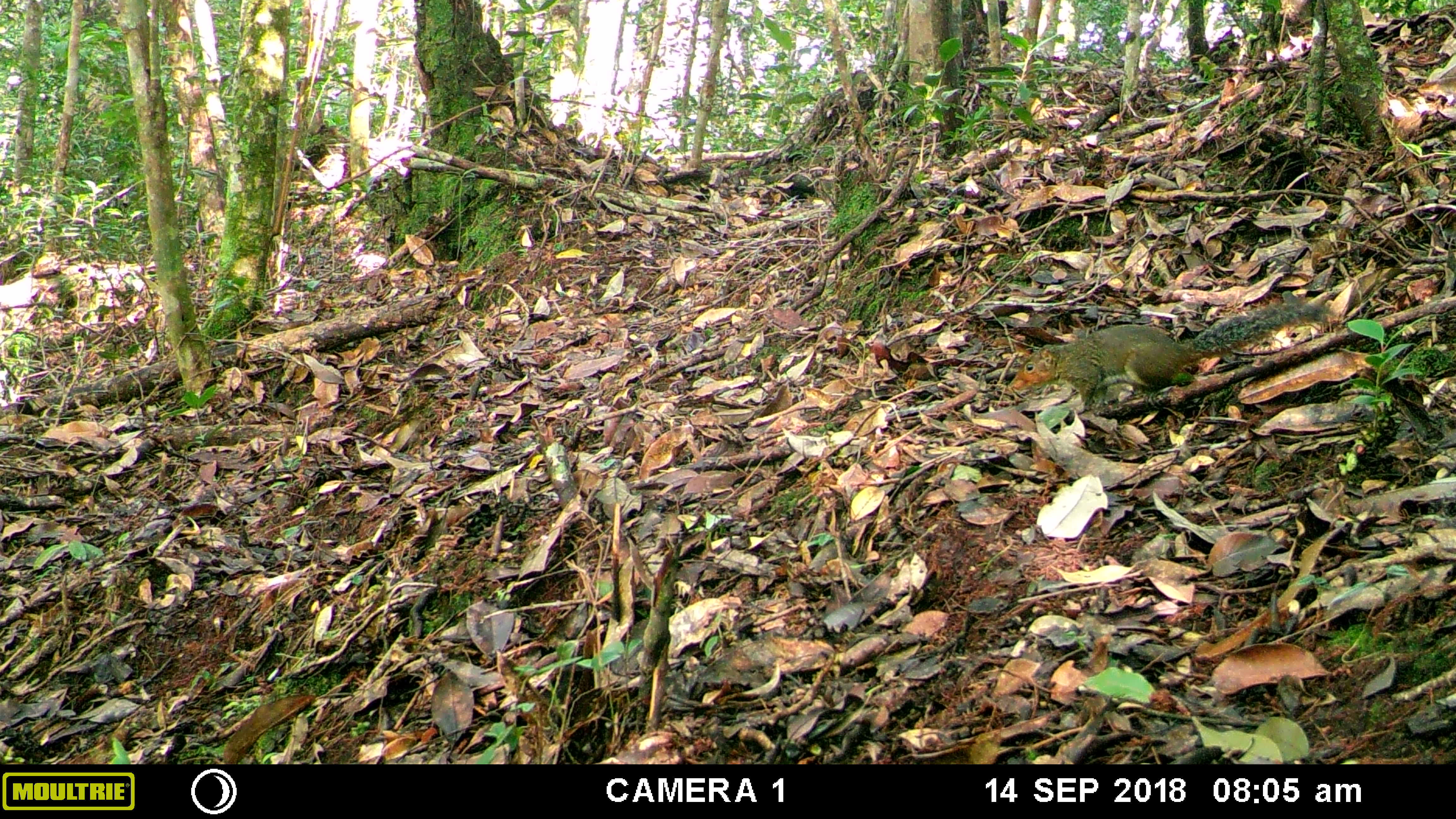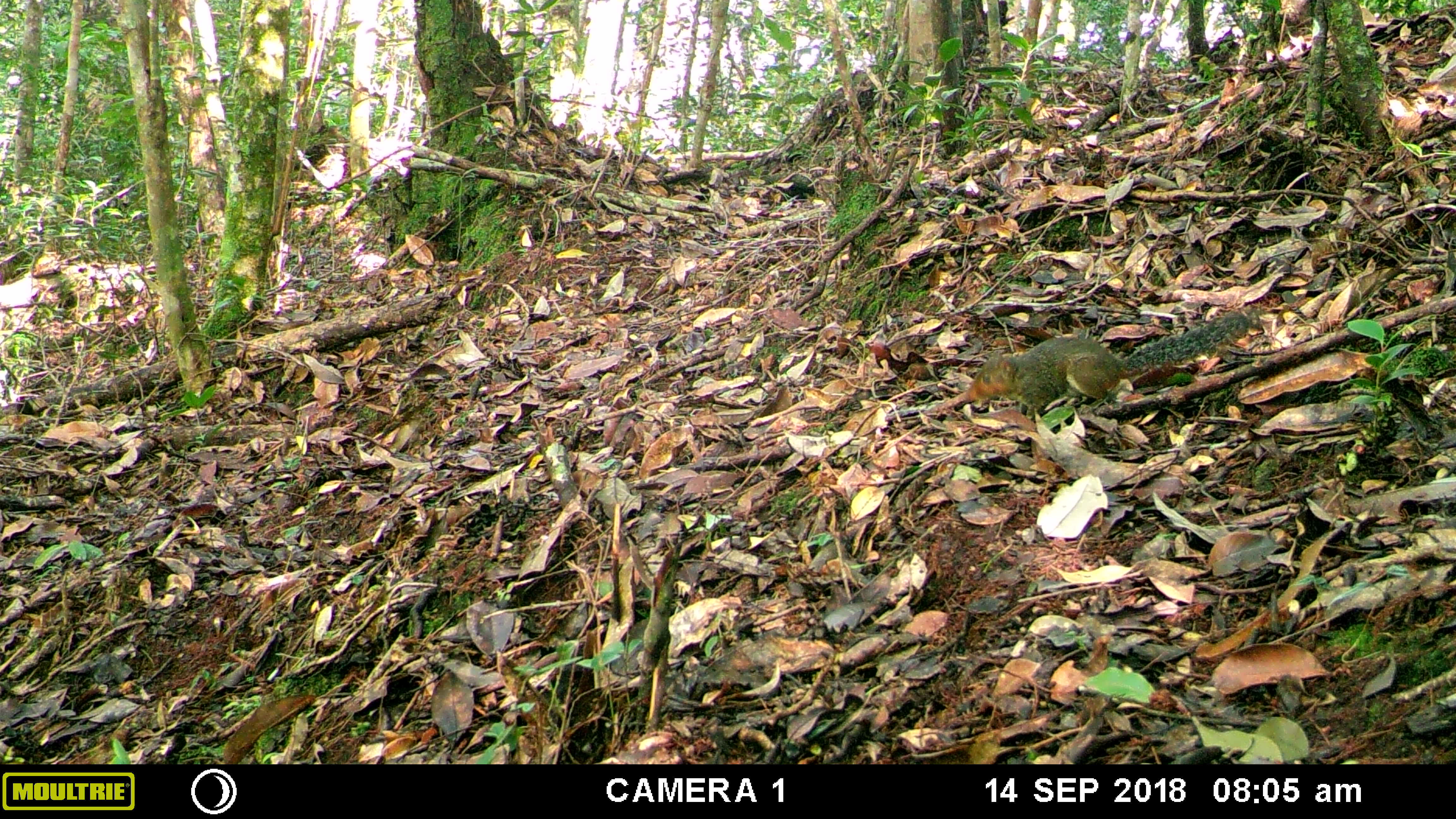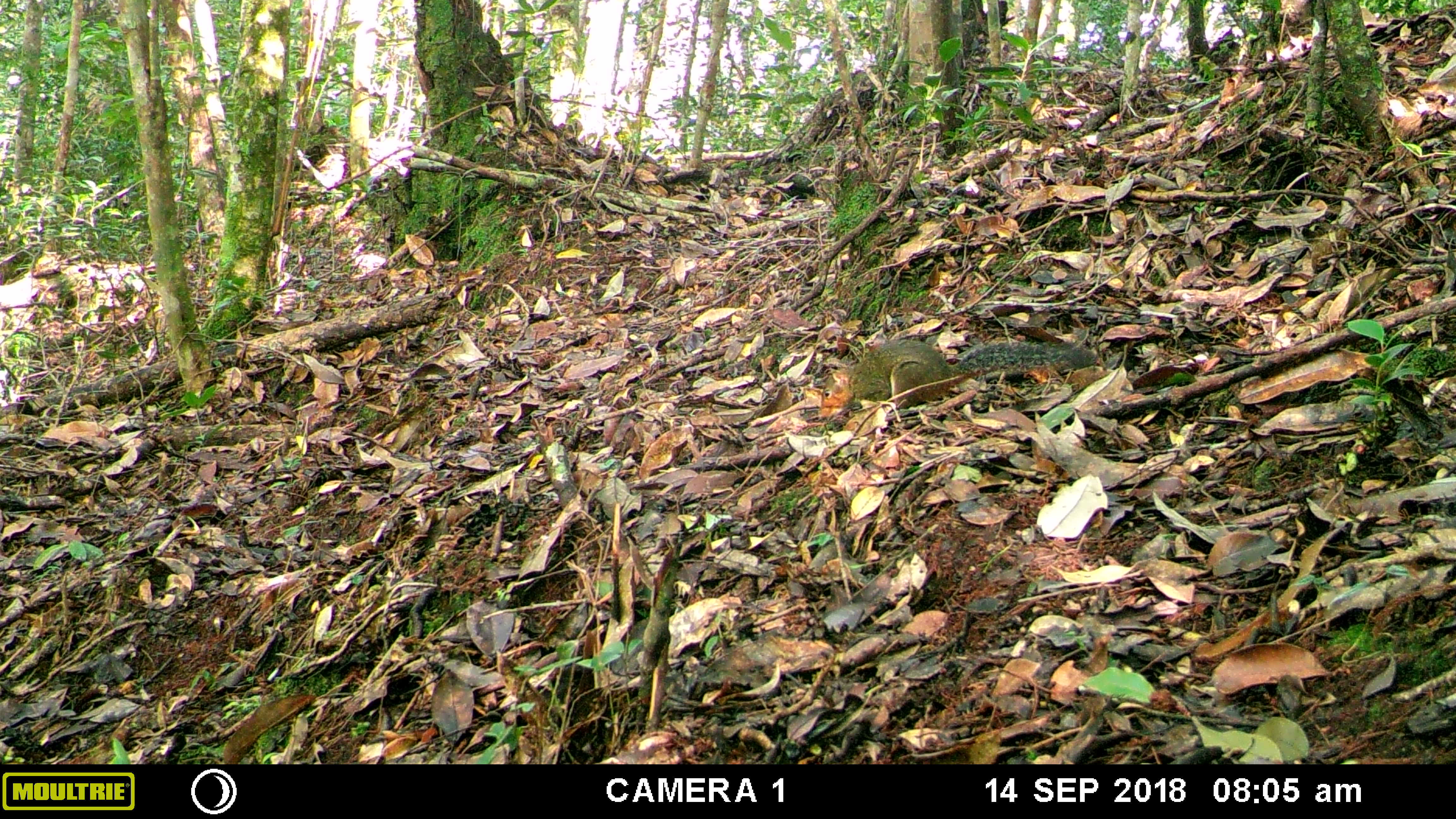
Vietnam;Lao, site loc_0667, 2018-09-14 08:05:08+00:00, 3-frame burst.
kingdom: Animalia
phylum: Chordata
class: Mammalia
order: Rodentia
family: Sciuridae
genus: Dremomys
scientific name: Dremomys rufigenis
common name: red-cheeked squirrel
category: red cheeked squirrel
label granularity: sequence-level